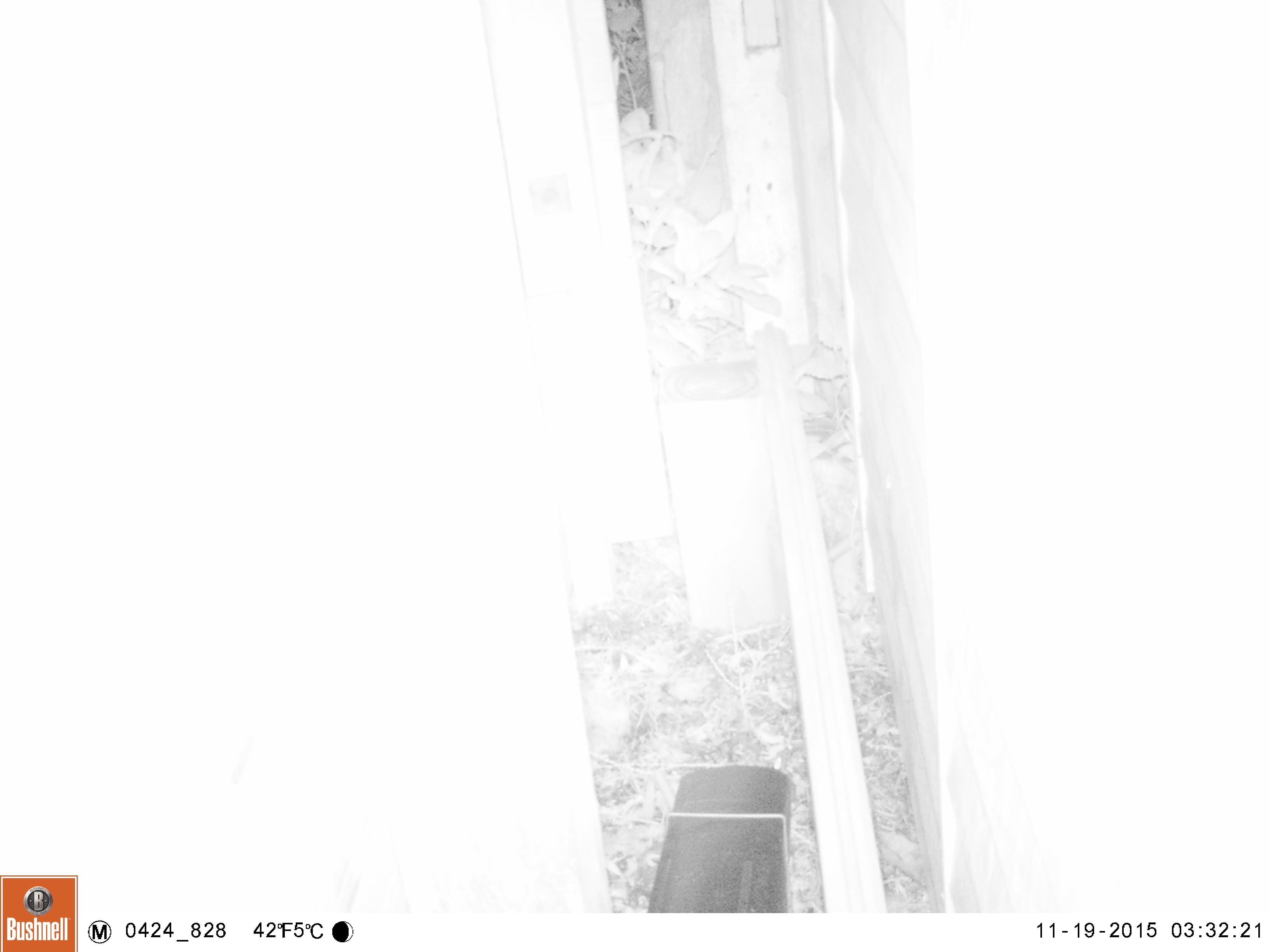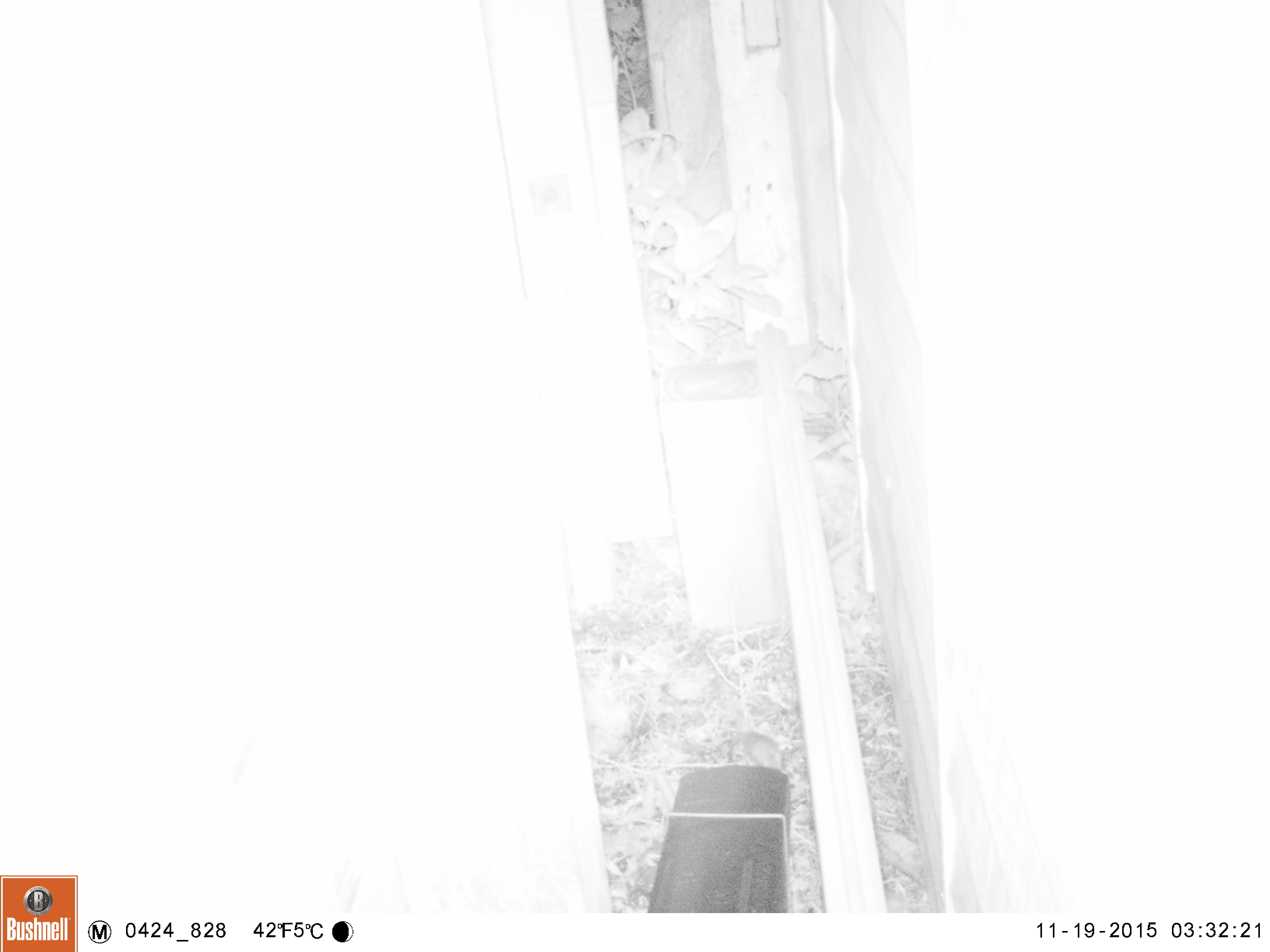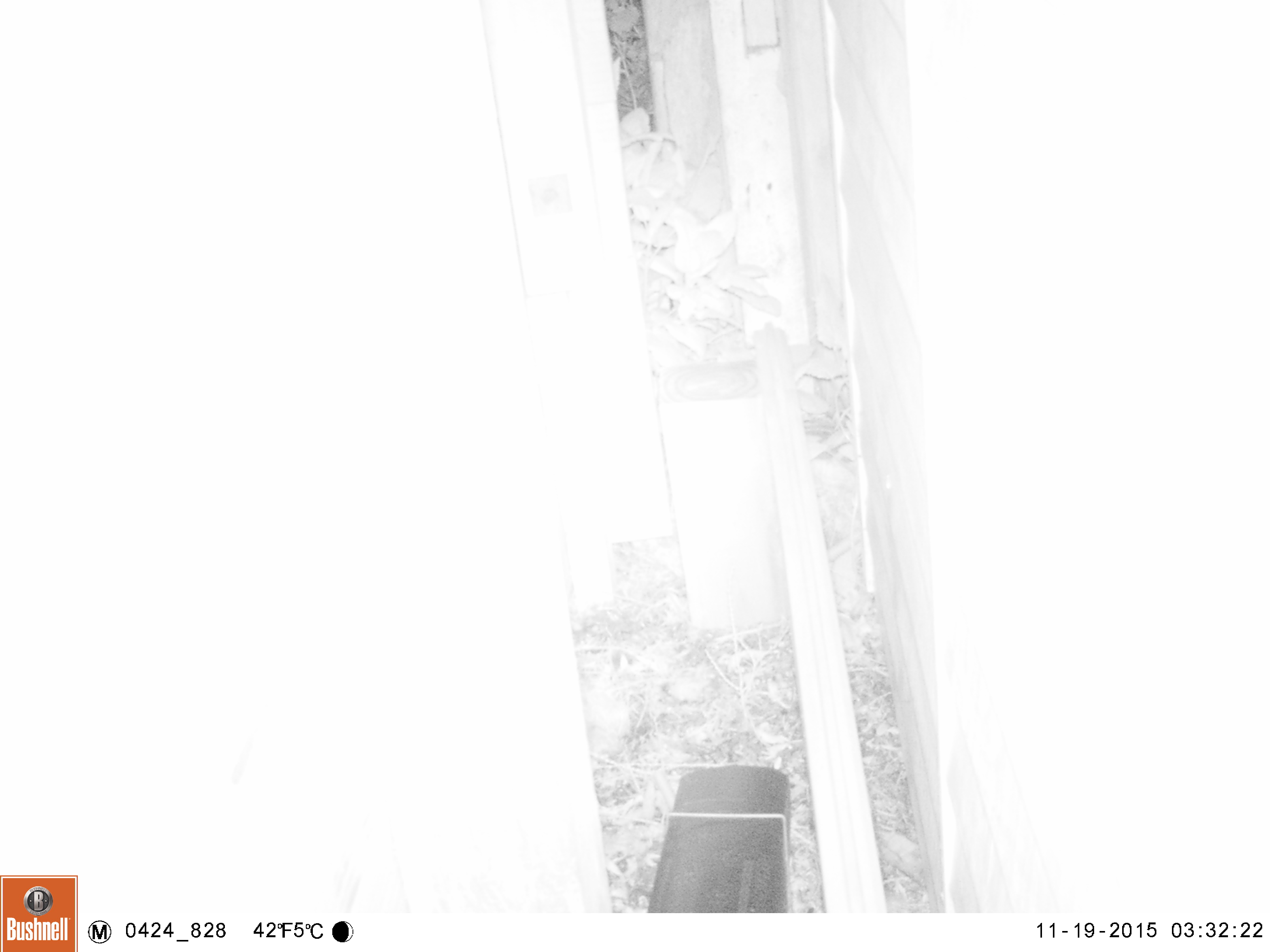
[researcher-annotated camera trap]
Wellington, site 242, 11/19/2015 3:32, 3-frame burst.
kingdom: Animalia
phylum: Chordata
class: Mammalia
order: Rodentia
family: Muridae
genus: Mus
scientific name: Mus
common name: mouse